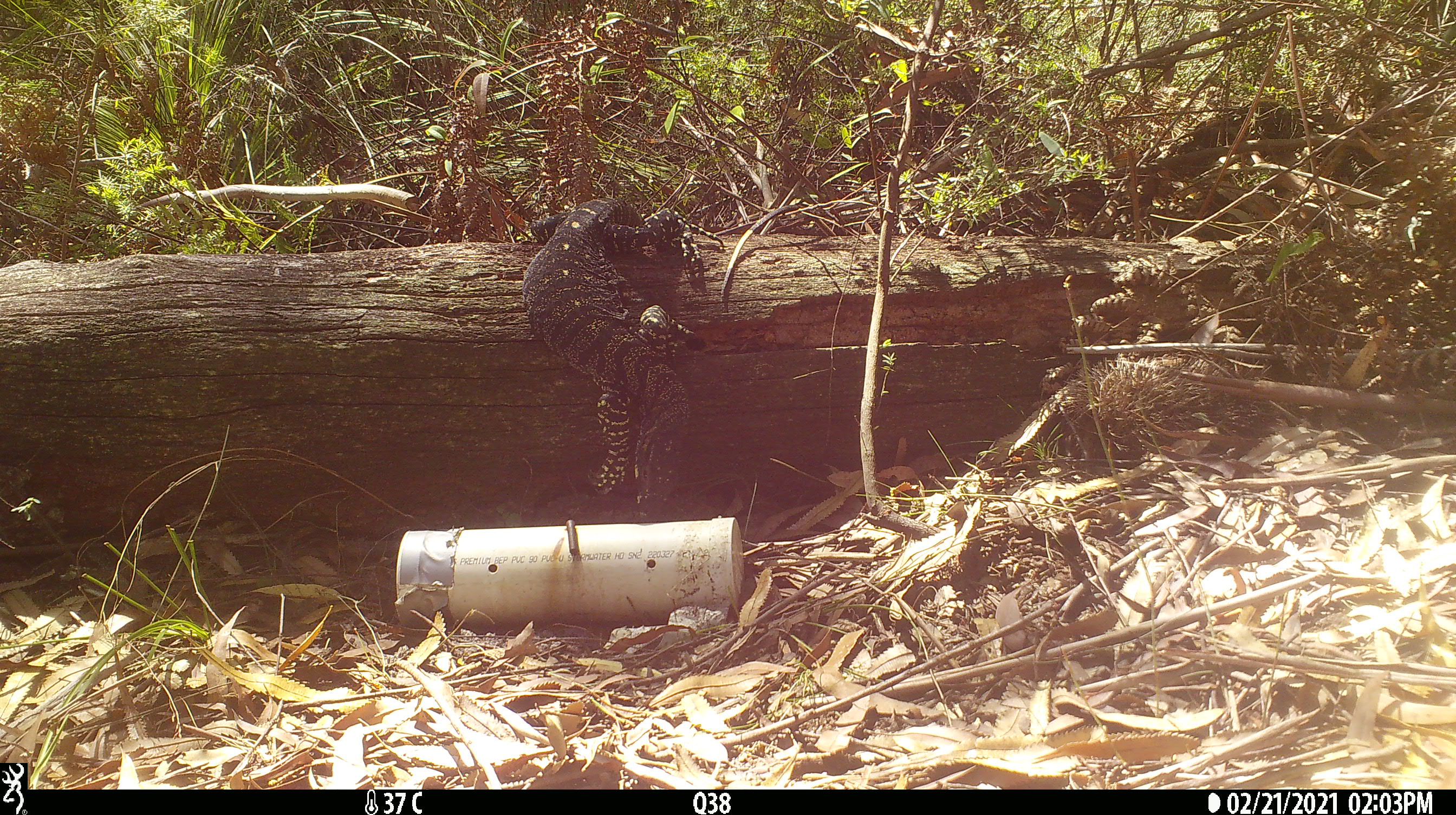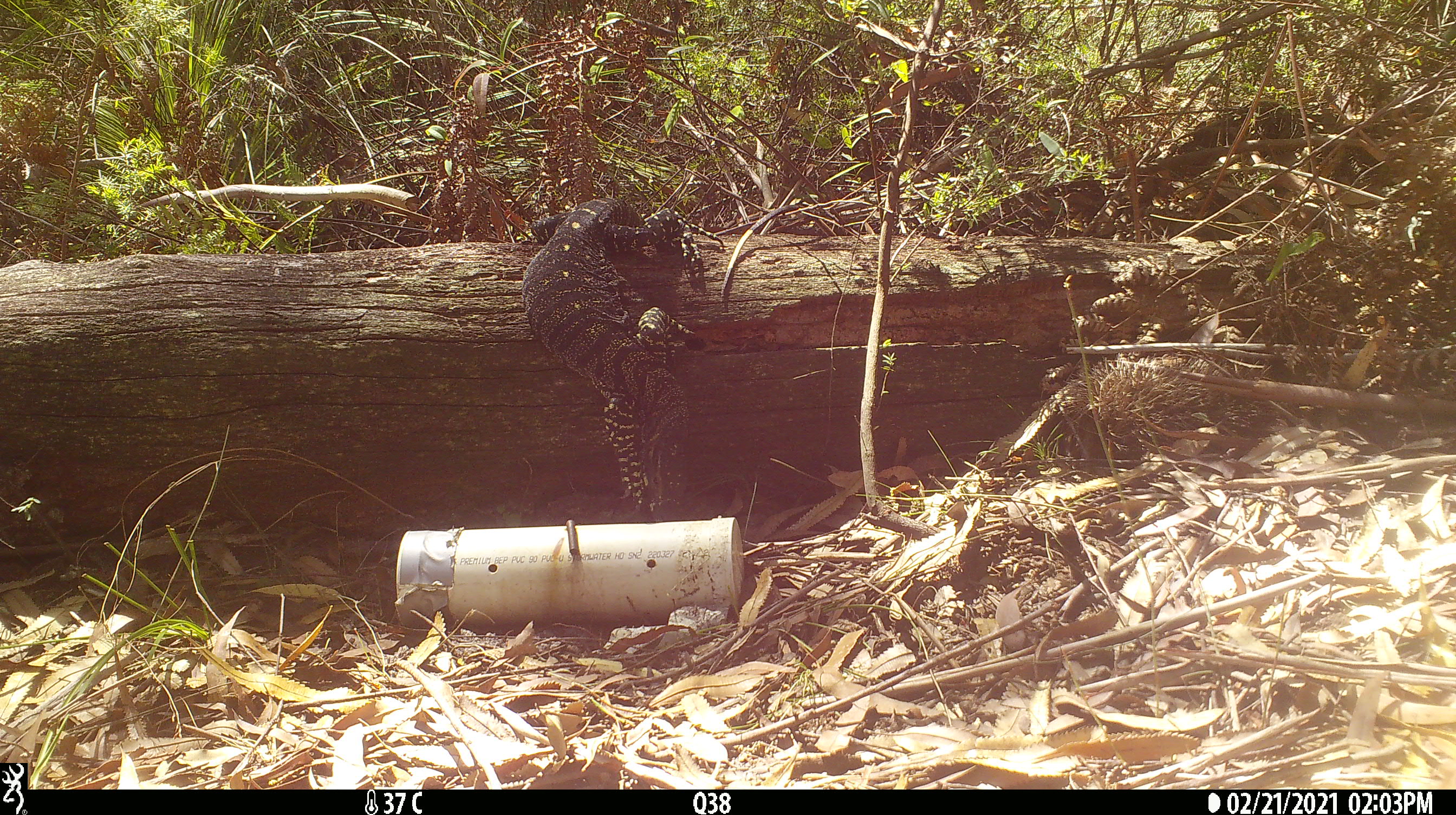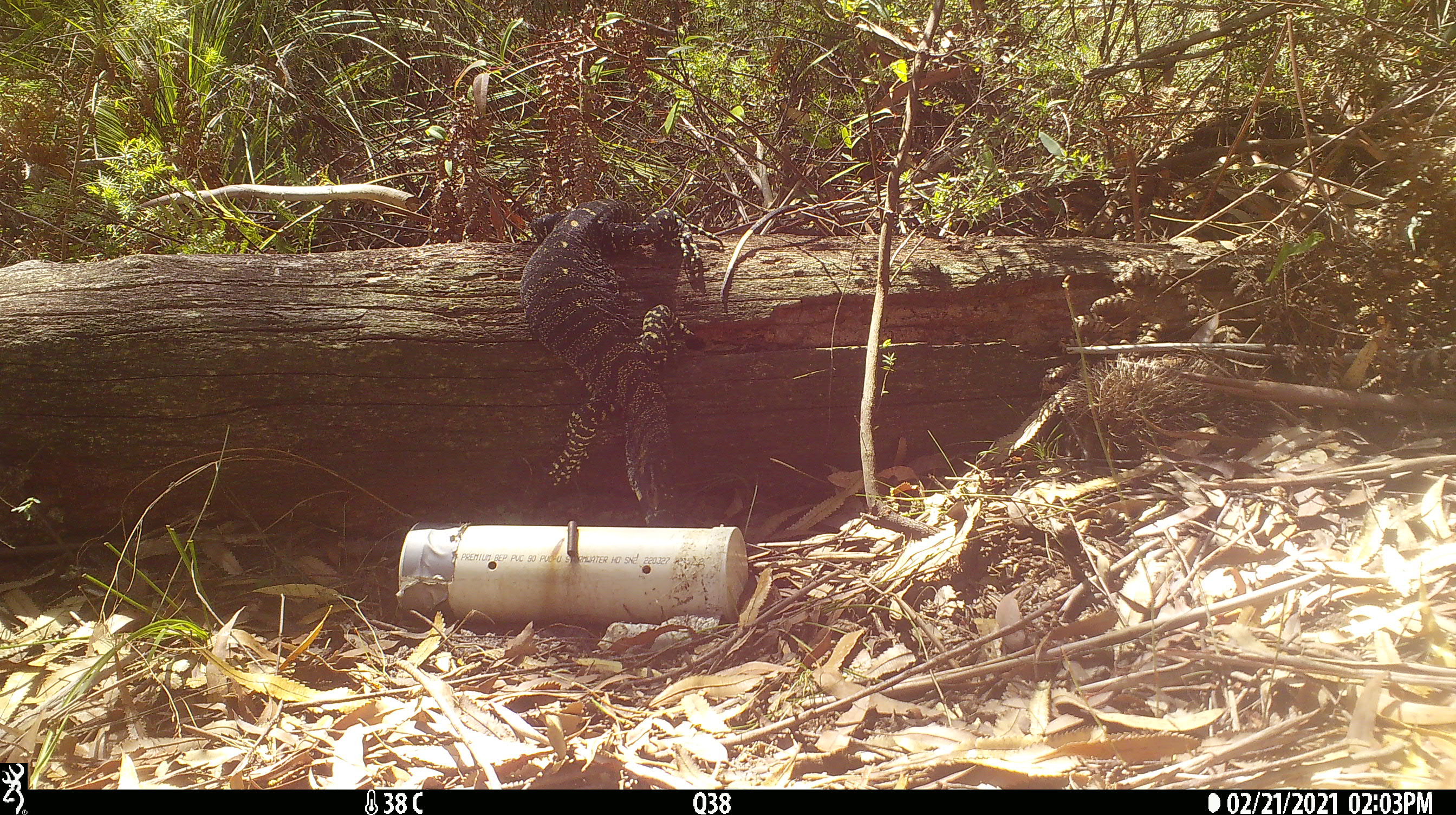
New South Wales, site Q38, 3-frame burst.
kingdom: Animalia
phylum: Chordata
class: Reptilia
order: Squamata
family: Varanidae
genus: Varanus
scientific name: Varanus varius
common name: lace monitor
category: goanna